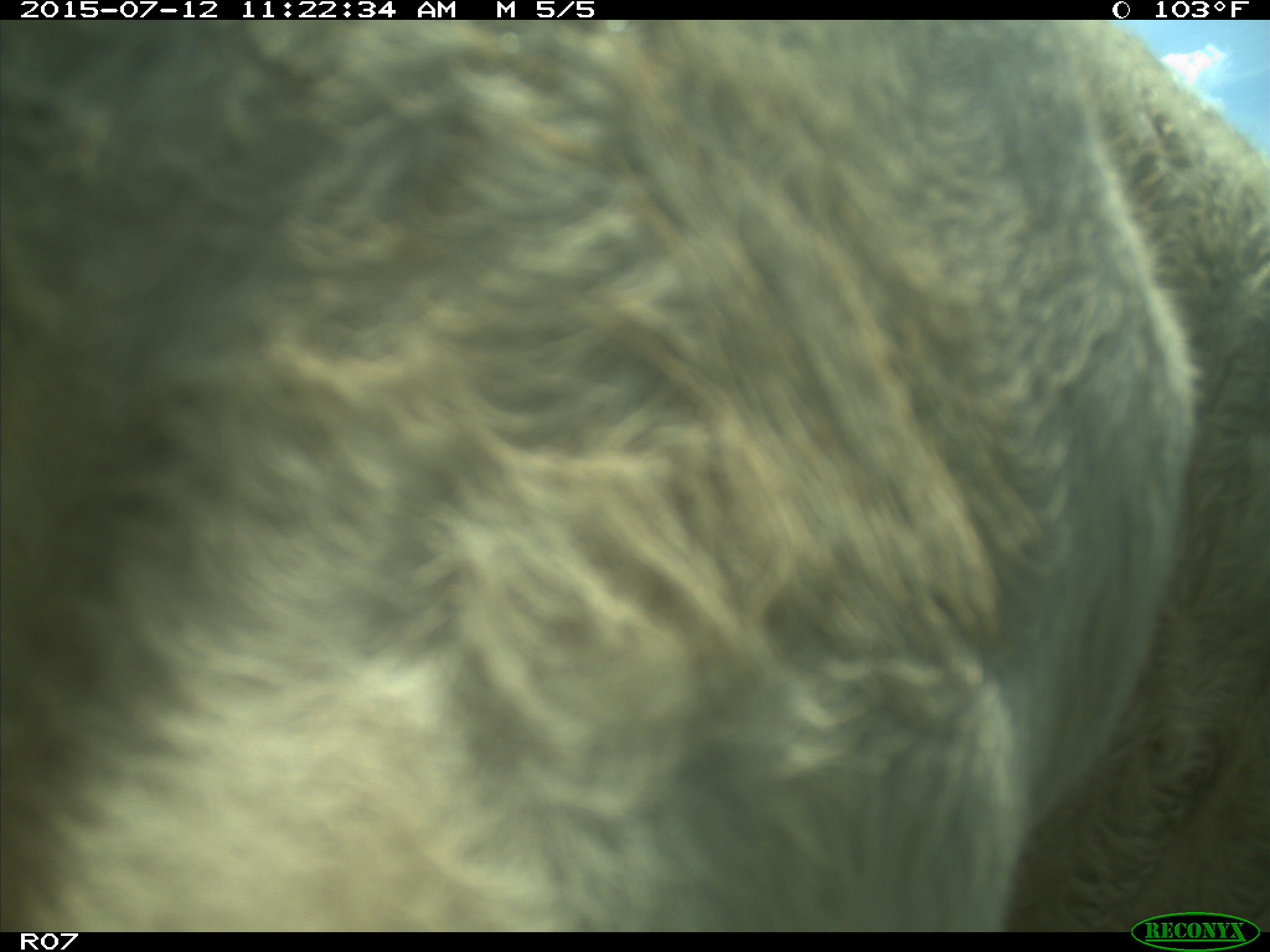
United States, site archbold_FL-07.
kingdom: Animalia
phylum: Chordata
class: Mammalia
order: Artiodactyla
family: Bovidae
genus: Bos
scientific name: Bos taurus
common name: domestic cow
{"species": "Bos taurus (domestic cow)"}